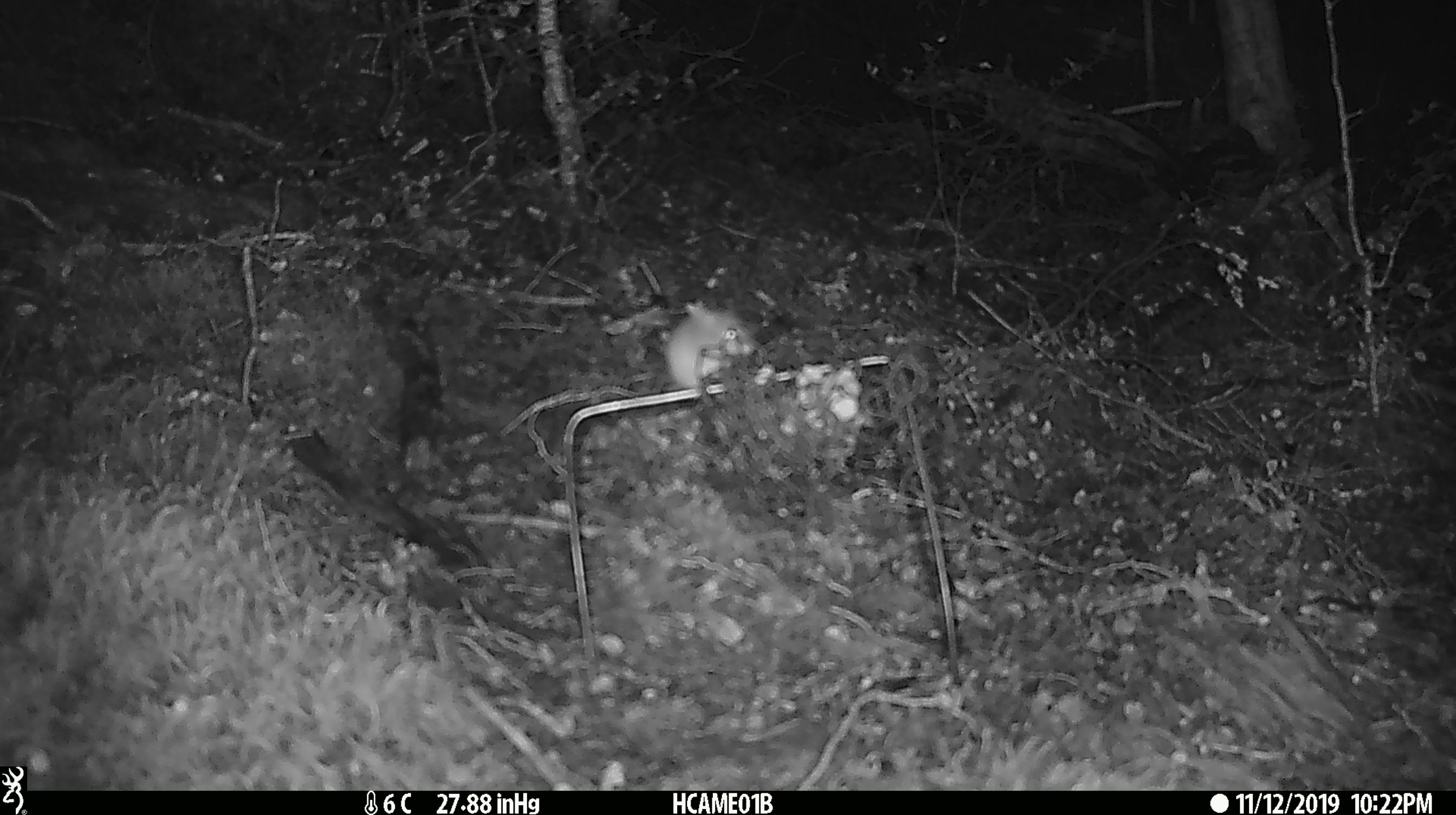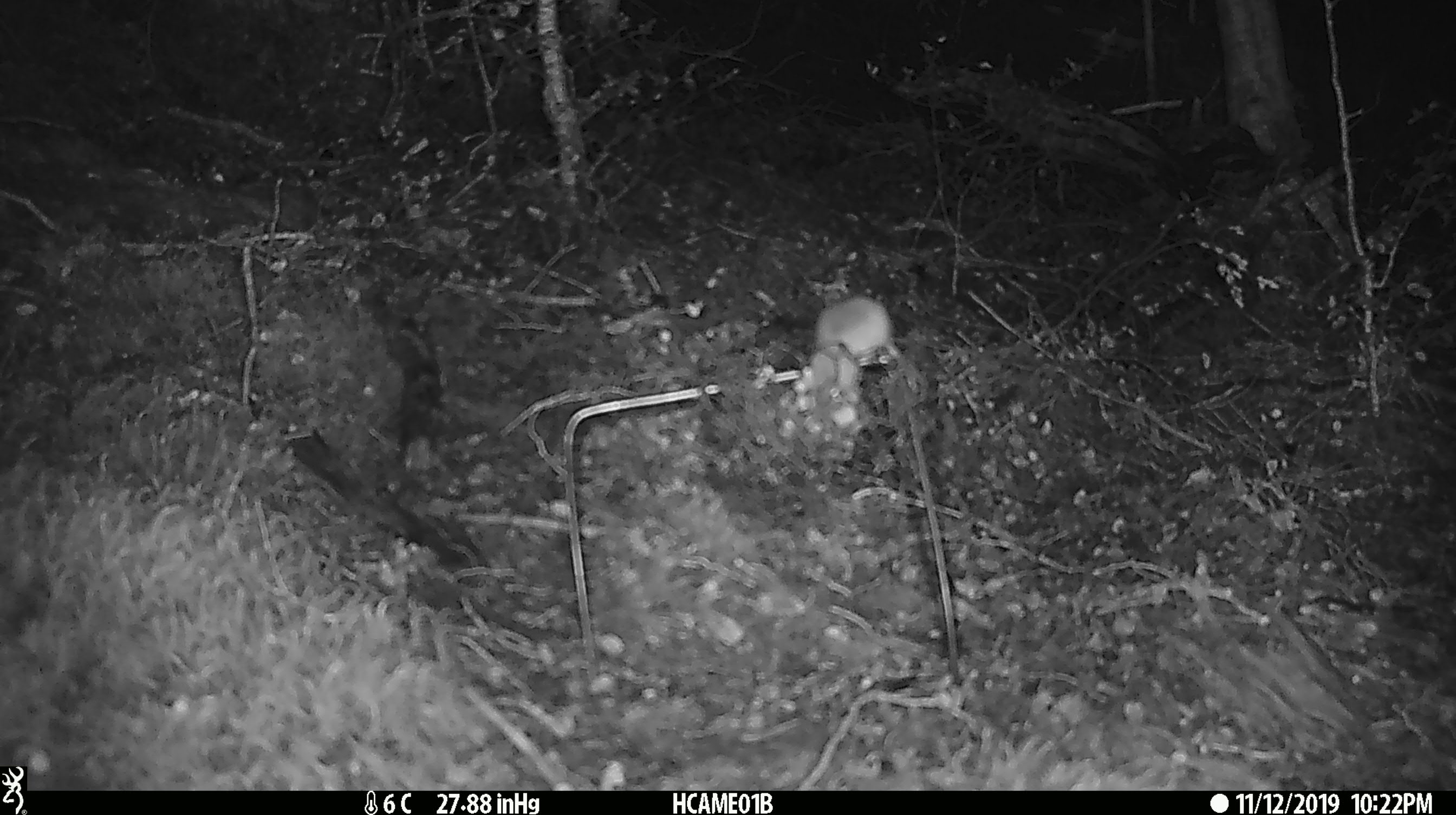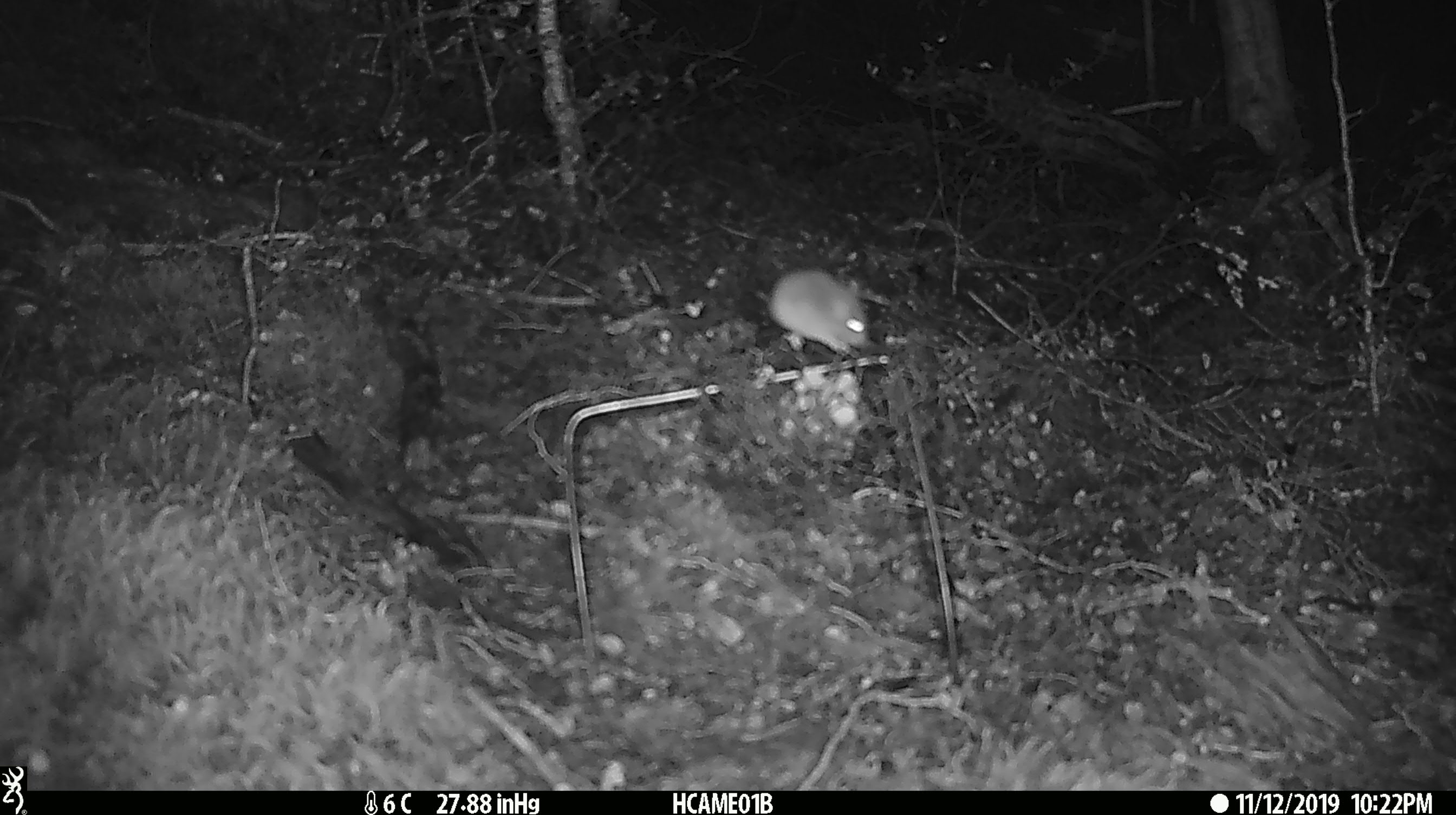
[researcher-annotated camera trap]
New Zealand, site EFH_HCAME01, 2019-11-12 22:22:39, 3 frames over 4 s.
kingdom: Animalia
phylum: Chordata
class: Mammalia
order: Rodentia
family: Muridae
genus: Mus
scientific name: Mus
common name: mouse